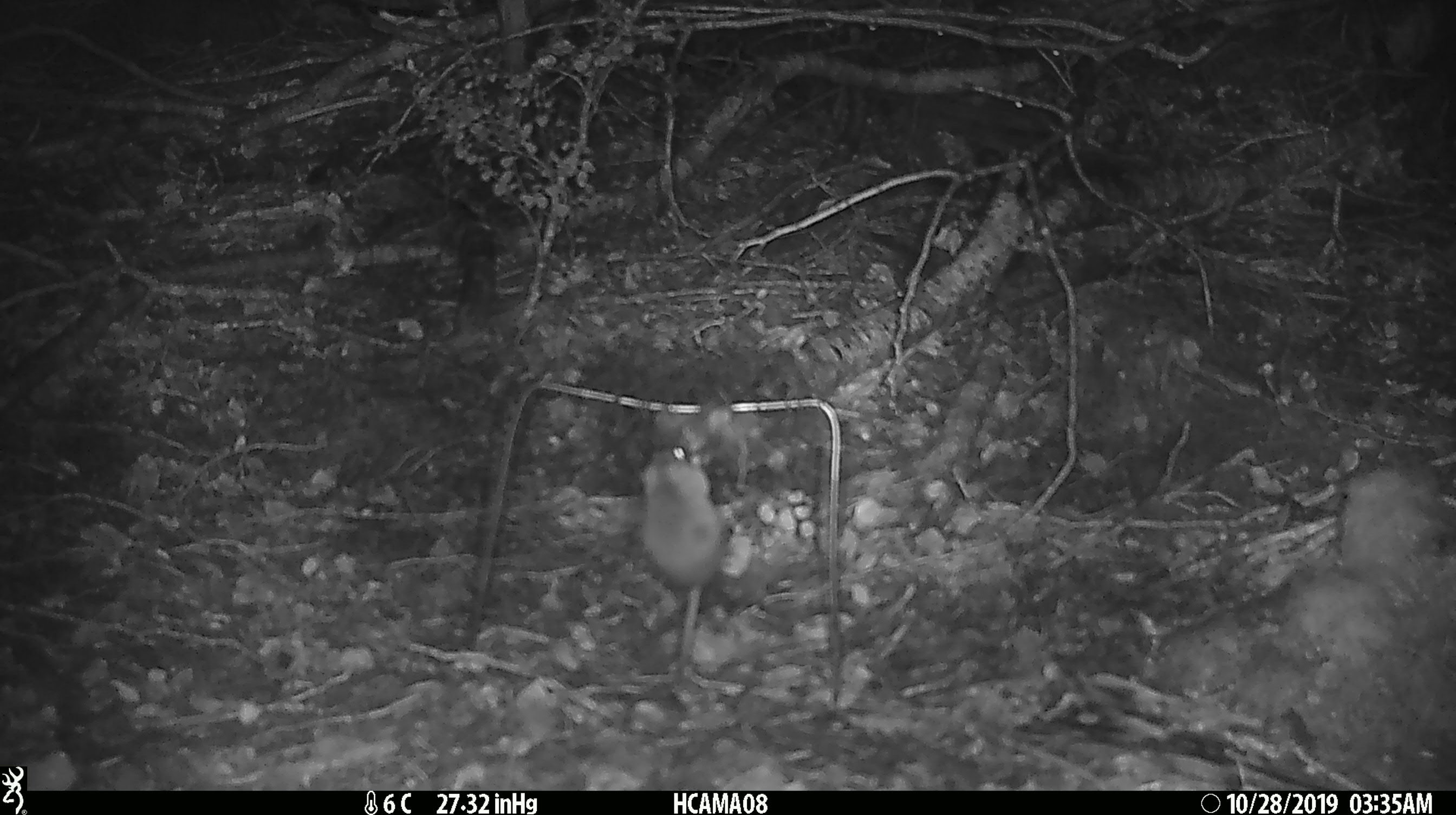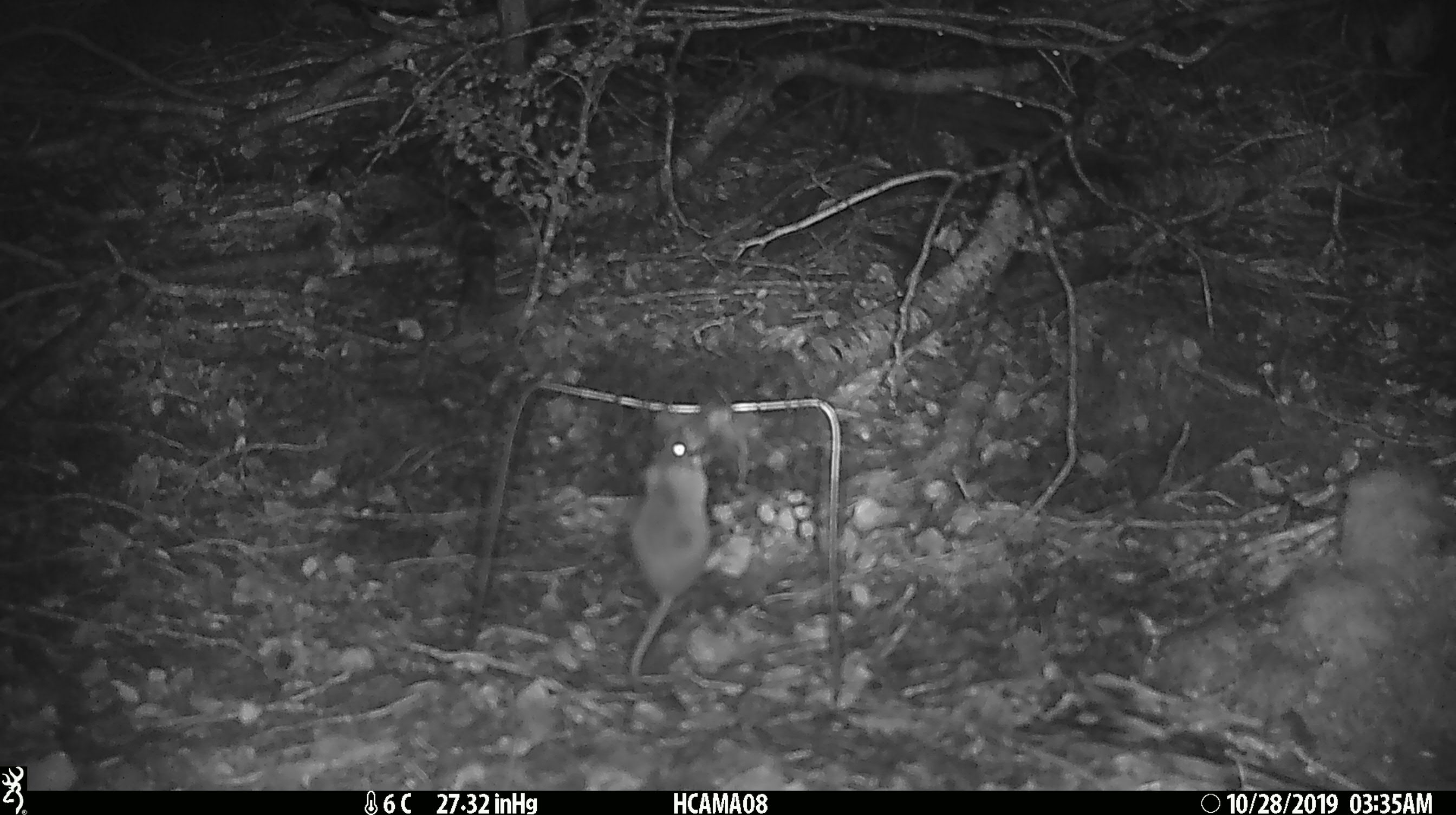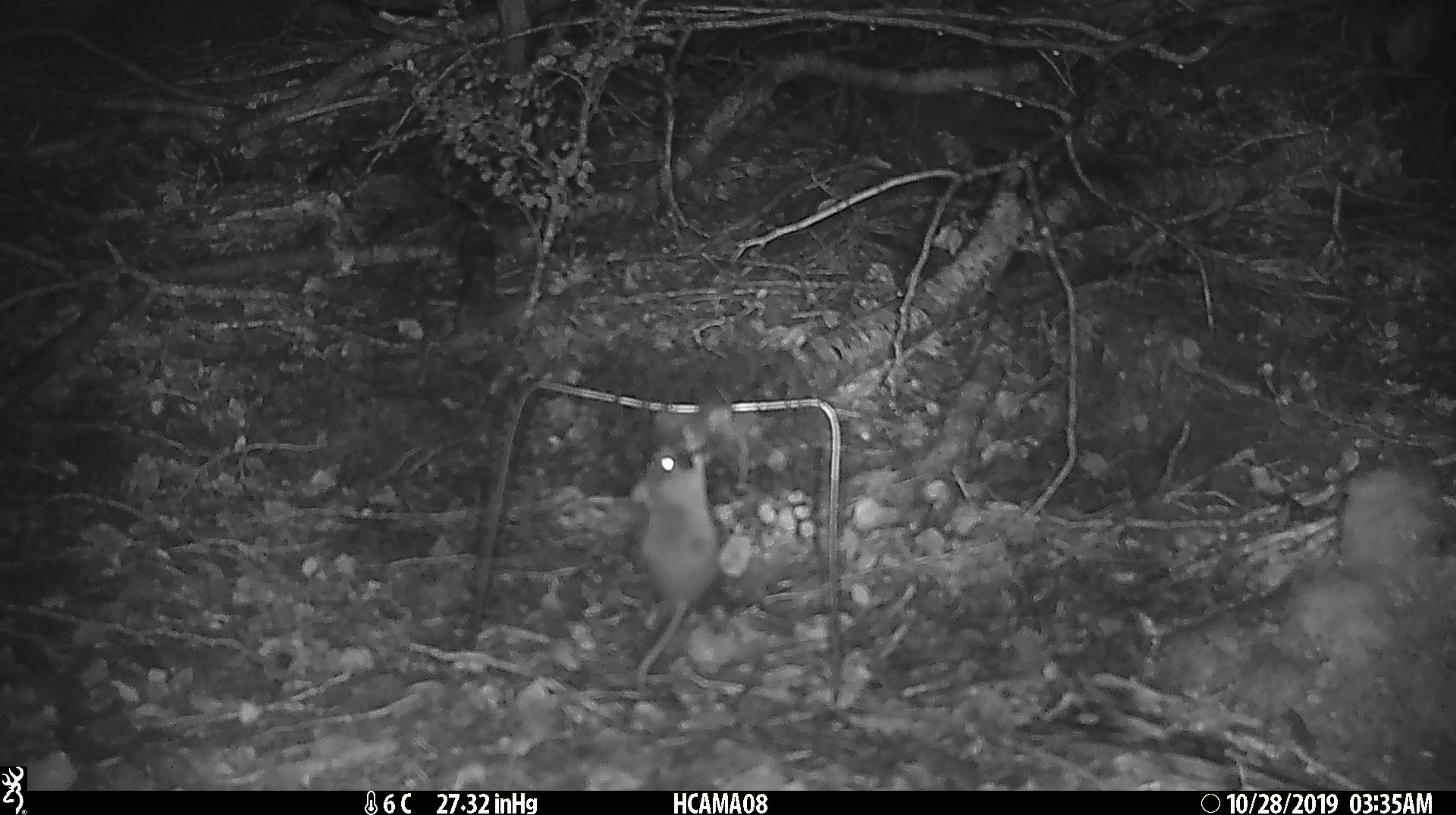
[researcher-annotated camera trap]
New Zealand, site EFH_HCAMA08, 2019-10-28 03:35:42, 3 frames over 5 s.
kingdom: Animalia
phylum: Chordata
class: Mammalia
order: Rodentia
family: Muridae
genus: Mus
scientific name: Mus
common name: mouse